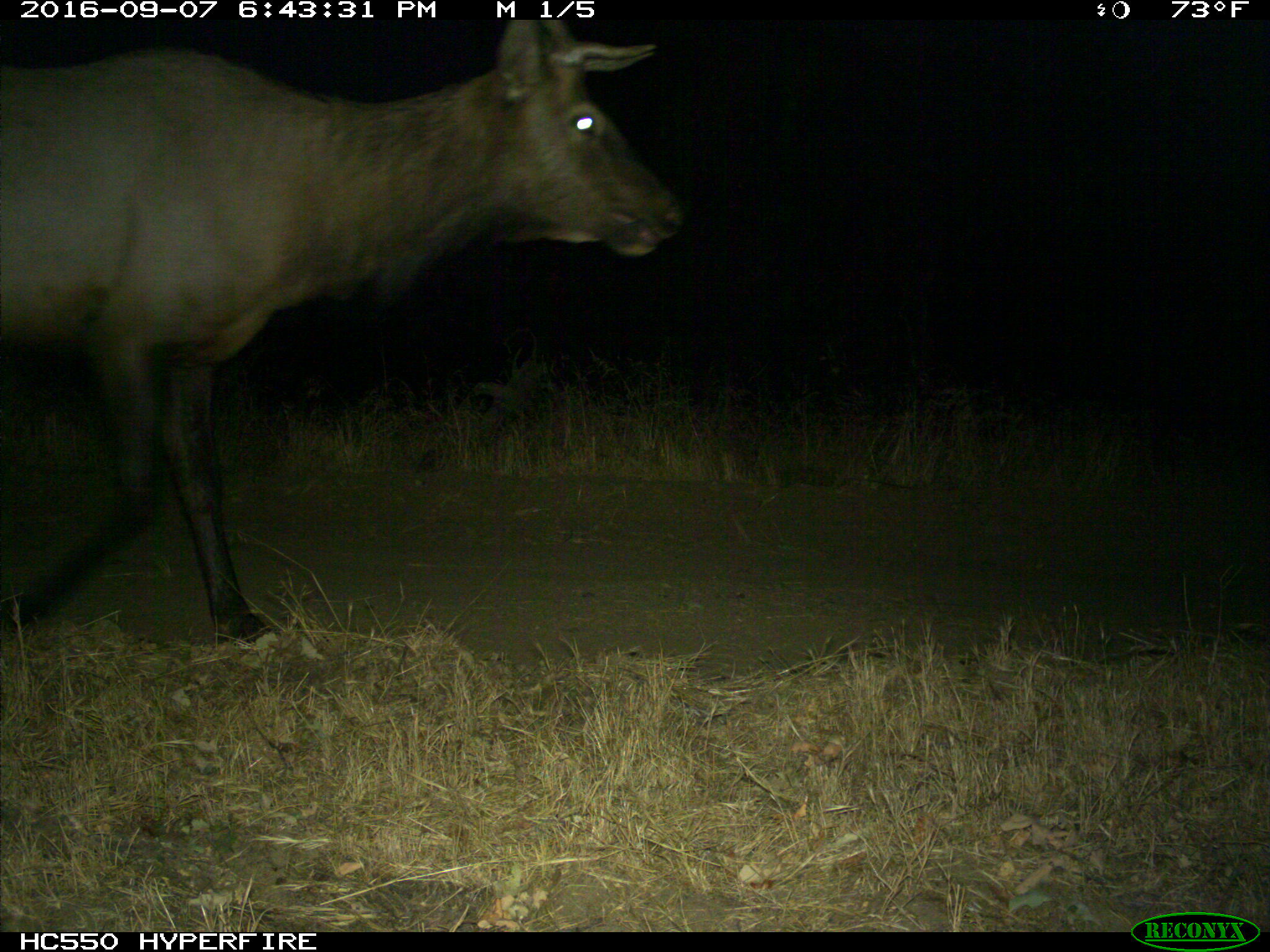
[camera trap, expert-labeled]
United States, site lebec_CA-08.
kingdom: Animalia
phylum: Chordata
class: Mammalia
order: Artiodactyla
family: Cervidae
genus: Cervus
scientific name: Cervus canadensis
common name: elk